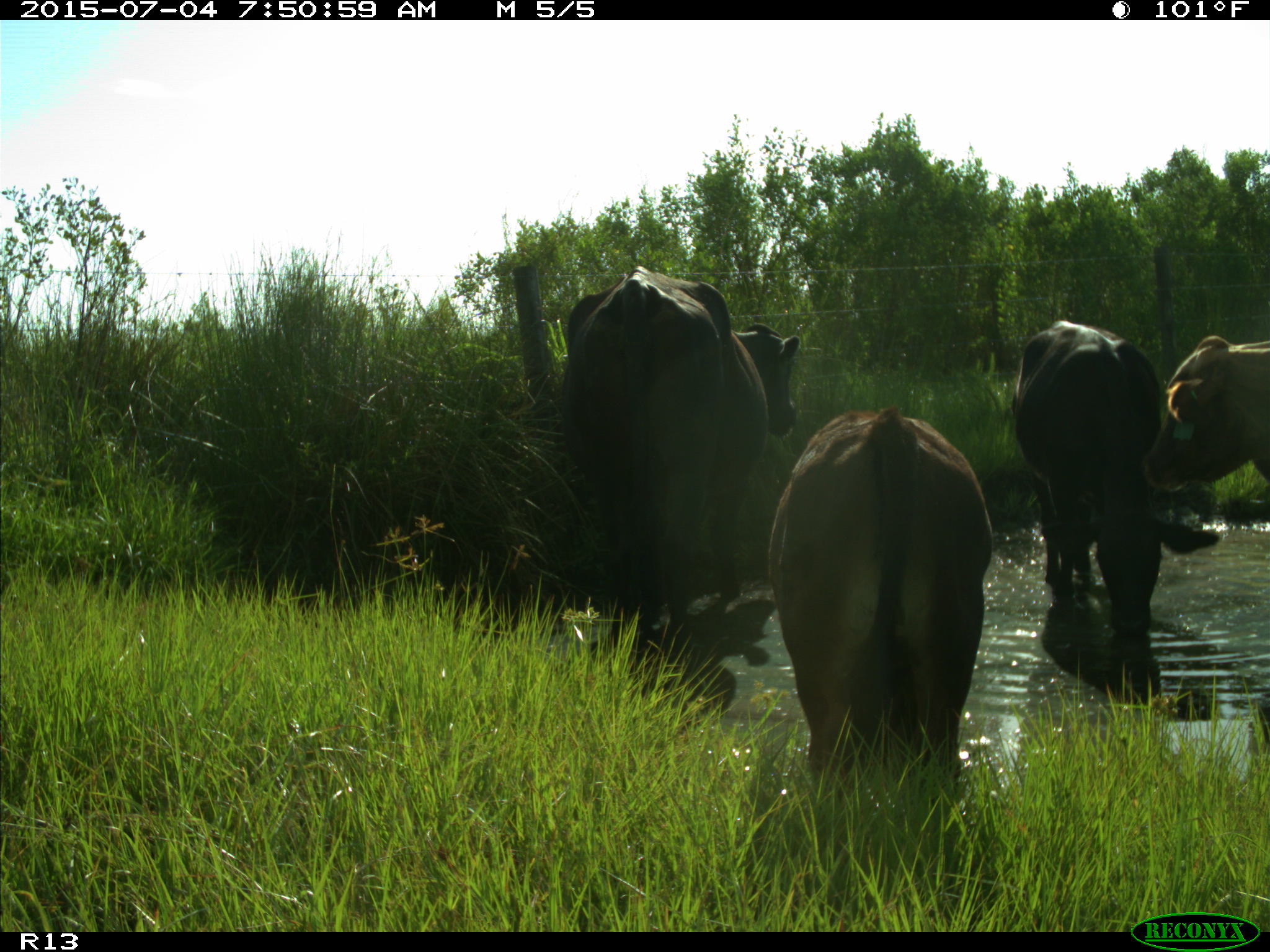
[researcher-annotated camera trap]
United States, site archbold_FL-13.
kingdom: Animalia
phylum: Chordata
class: Mammalia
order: Artiodactyla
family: Bovidae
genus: Bos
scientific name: Bos taurus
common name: domestic cow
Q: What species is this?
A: Bos taurus (domestic cow).